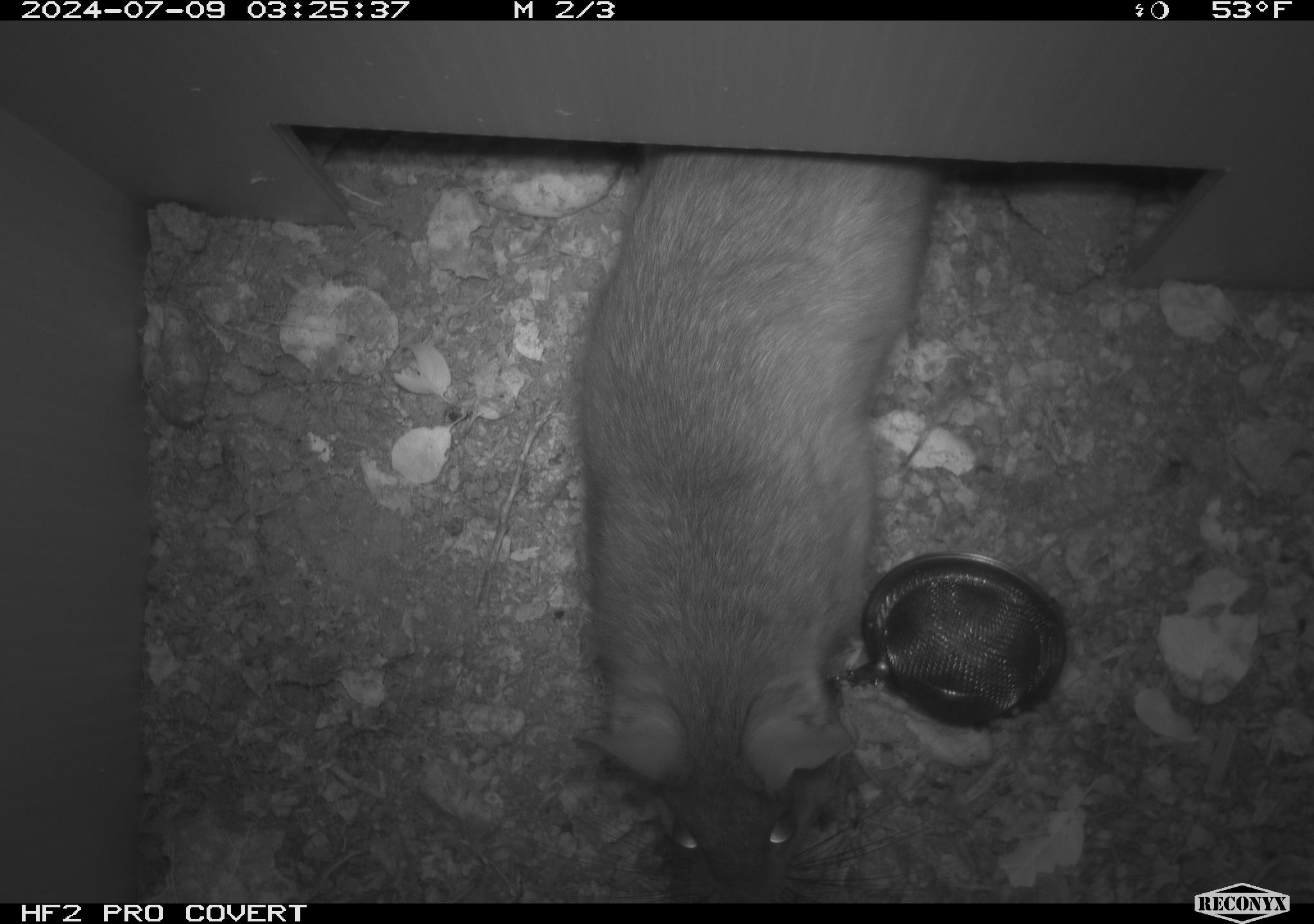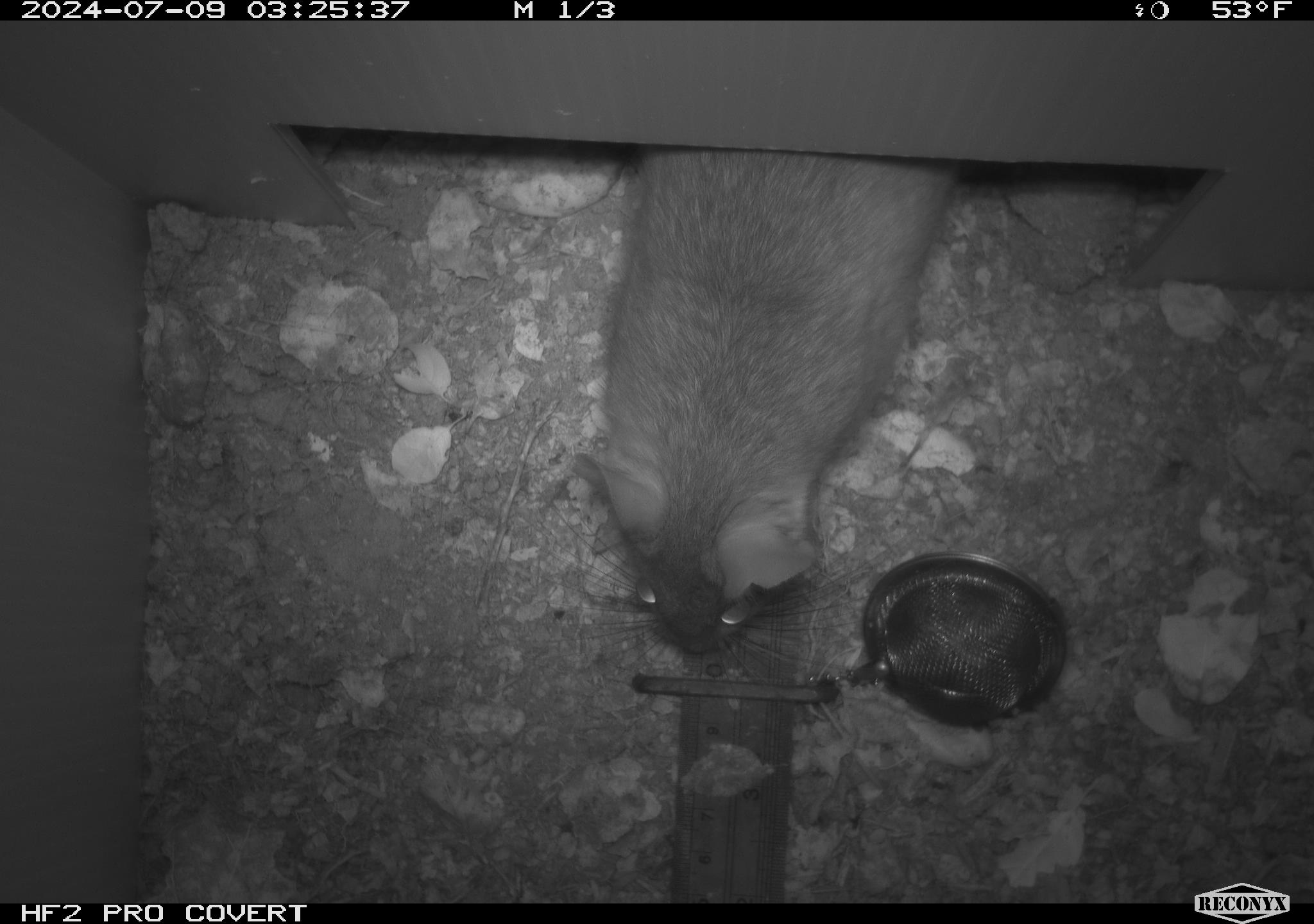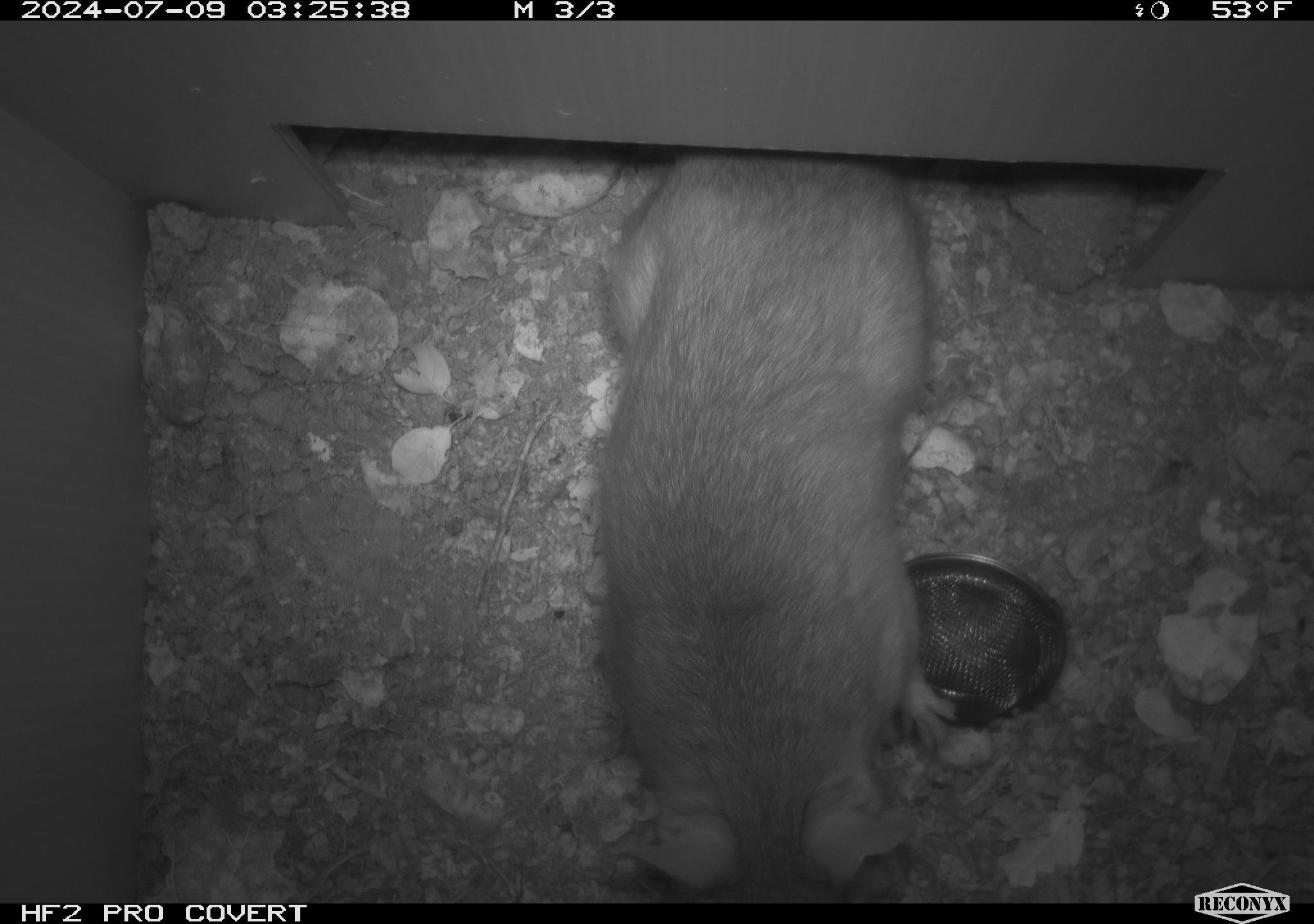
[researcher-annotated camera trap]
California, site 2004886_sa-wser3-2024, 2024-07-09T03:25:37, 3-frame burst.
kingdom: Animalia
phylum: Chordata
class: Mammalia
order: Rodentia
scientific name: Rodentia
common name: woodrat or rat or mouse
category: woodrat or rat or mouse species